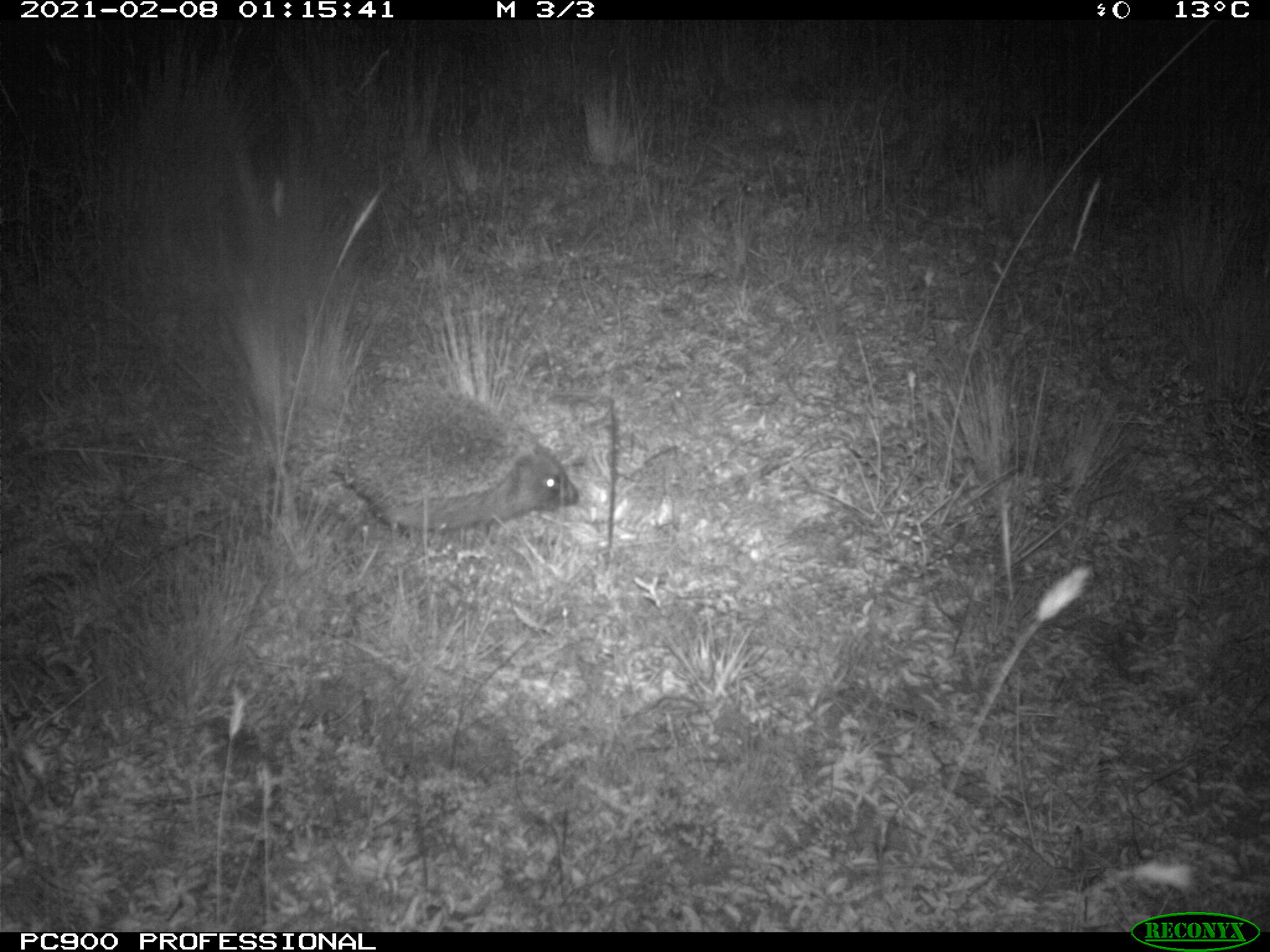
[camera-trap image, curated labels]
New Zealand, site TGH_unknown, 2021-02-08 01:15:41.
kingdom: Animalia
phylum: Chordata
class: Mammalia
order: Eulipotyphla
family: Erinaceidae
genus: Erinaceus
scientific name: Erinaceus europaeus europaeus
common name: european hedgehog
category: hedgehog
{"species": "hedgehog (european hedgehog) (Erinaceus europaeus europaeus)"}